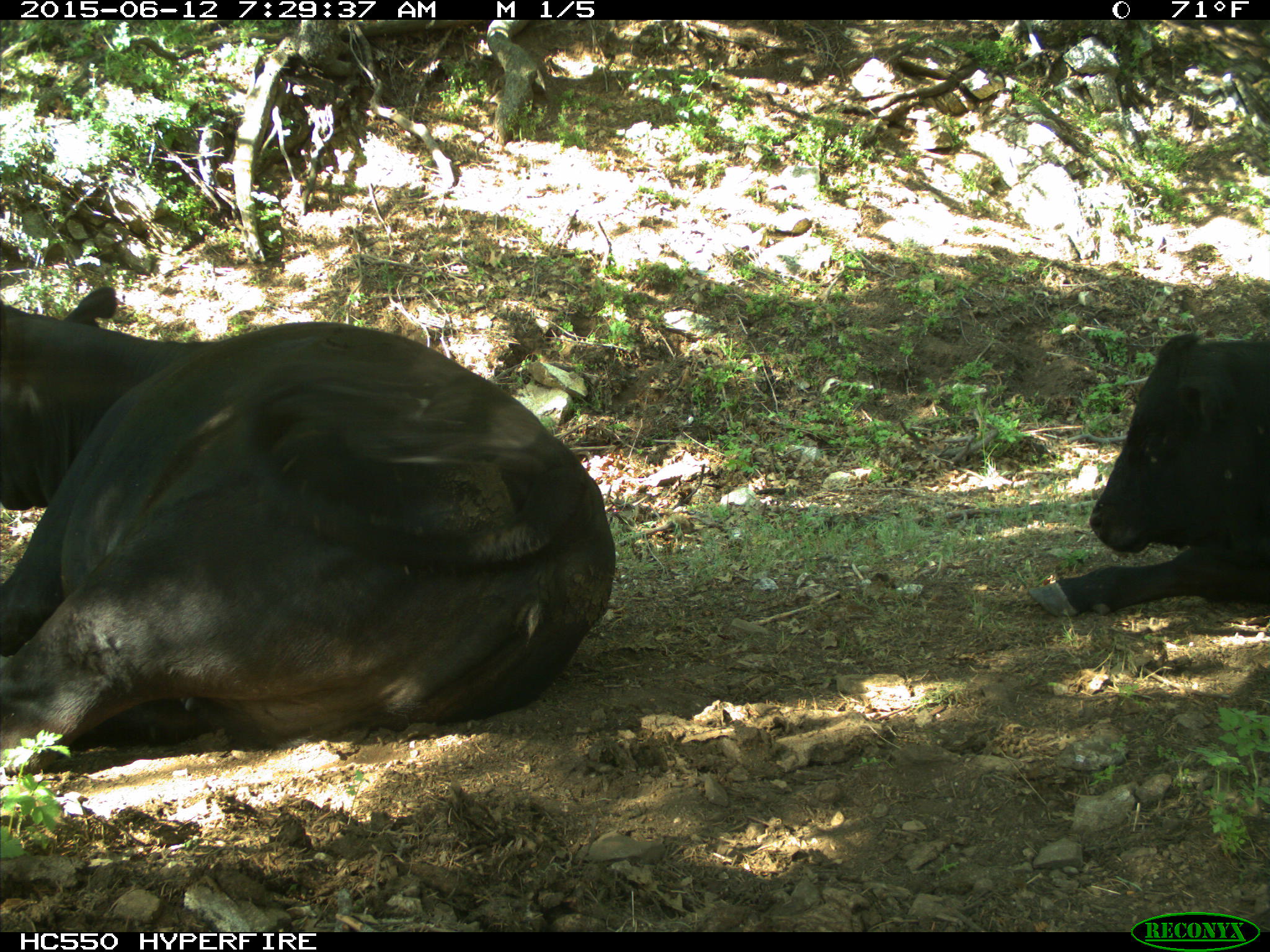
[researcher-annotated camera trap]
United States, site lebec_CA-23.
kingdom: Animalia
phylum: Chordata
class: Mammalia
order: Artiodactyla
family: Bovidae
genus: Bos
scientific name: Bos taurus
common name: domestic cow